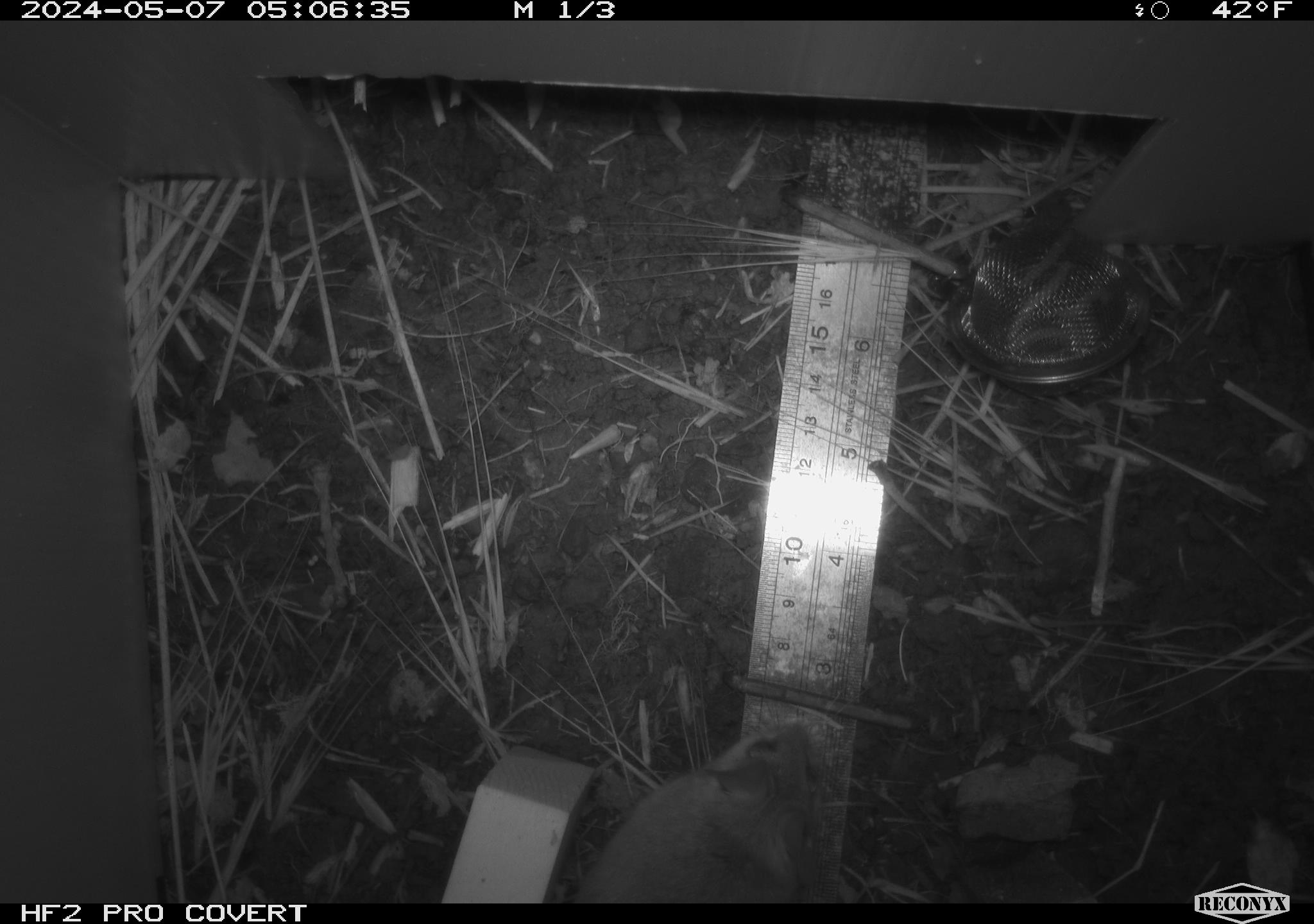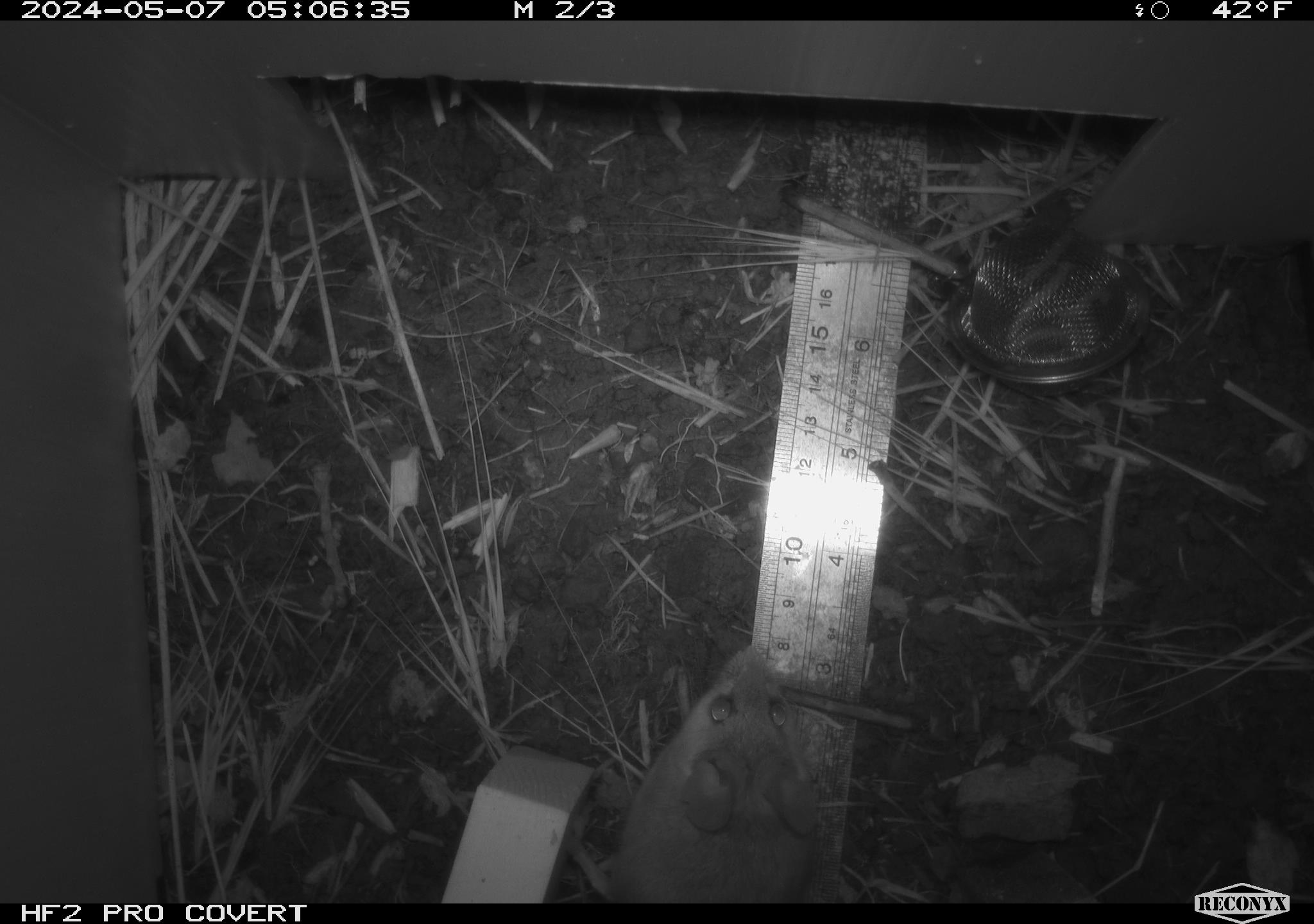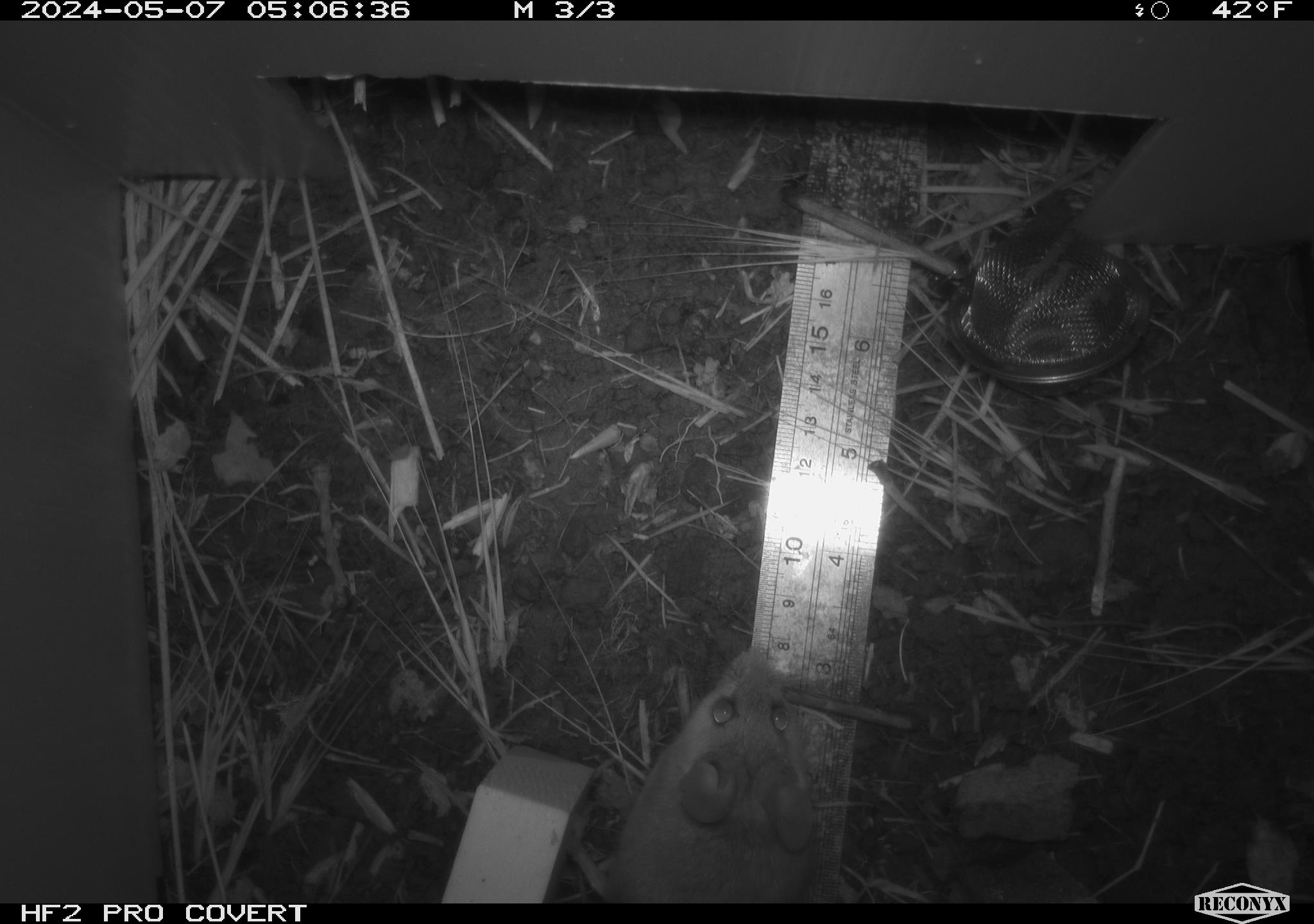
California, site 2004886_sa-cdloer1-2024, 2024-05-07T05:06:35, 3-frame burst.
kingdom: Animalia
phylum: Chordata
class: Mammalia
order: Rodentia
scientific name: Rodentia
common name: mouse species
Mouse species (Rodentia).